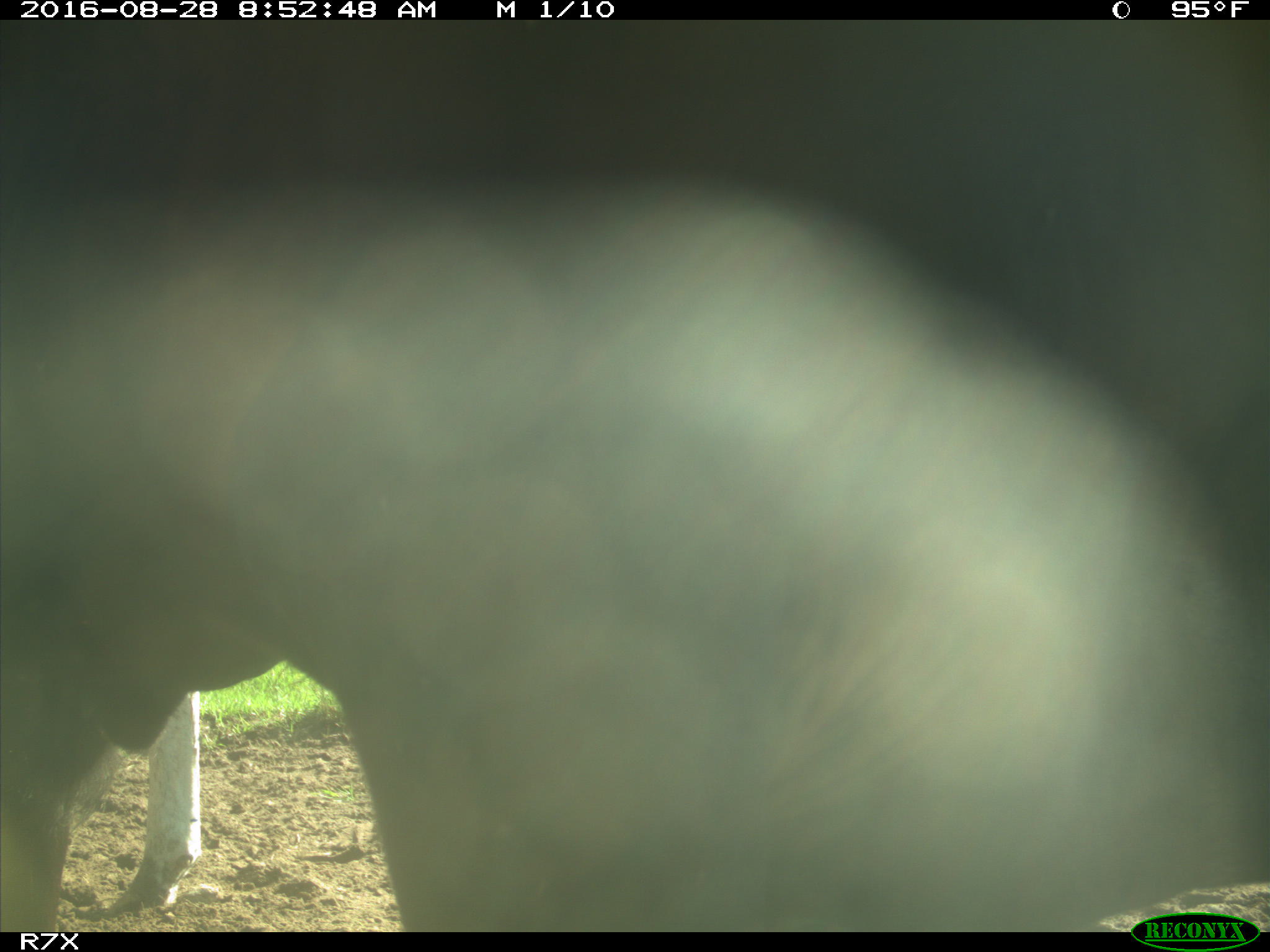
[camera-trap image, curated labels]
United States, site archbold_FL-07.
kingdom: Animalia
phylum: Chordata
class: Mammalia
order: Artiodactyla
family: Bovidae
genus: Bos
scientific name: Bos taurus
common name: domestic cow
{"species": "Bos taurus (domestic cow)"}